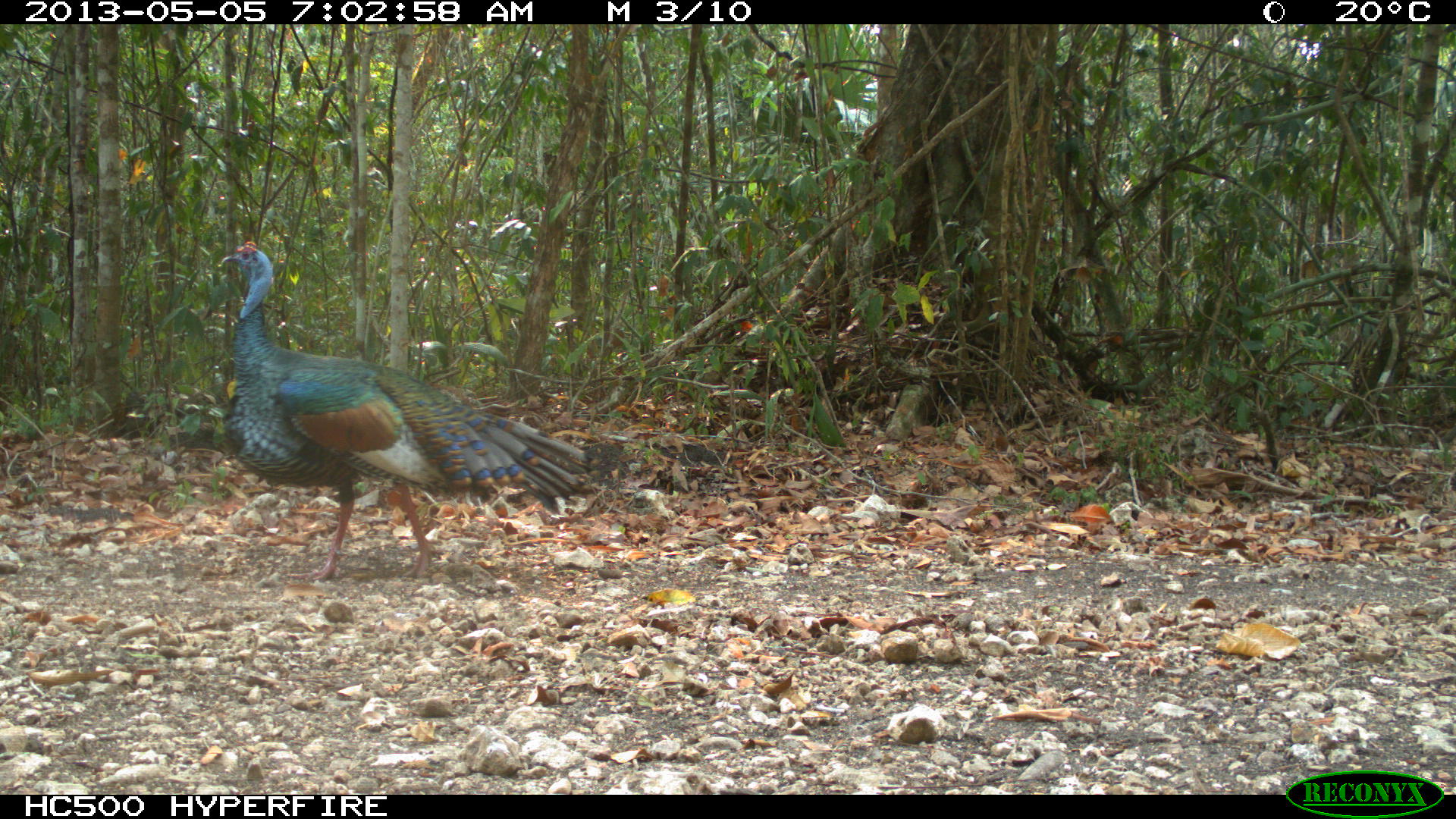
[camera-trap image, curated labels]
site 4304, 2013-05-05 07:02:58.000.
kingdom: Animalia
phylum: Chordata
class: Aves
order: Galliformes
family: Phasianidae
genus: Meleagris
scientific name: Meleagris ocellata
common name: ocellated turkey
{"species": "Meleagris ocellata (ocellated turkey)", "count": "1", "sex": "male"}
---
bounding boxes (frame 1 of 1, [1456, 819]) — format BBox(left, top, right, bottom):
meleagris ocellata: BBox(217, 239, 592, 579)